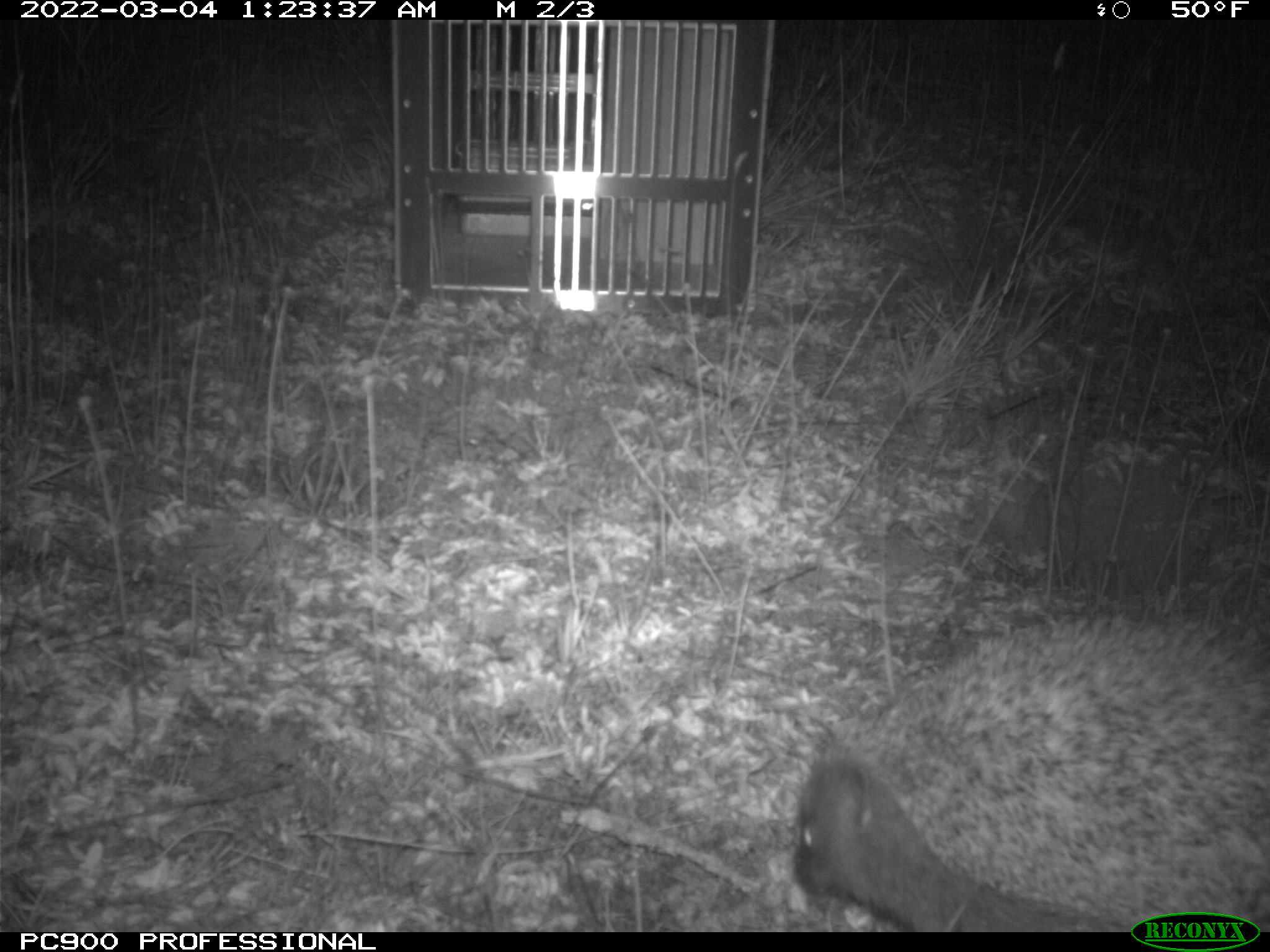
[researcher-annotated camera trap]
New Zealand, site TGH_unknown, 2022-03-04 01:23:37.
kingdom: Animalia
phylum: Chordata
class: Mammalia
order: Eulipotyphla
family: Erinaceidae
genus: Erinaceus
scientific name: Erinaceus europaeus europaeus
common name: european hedgehog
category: hedgehog